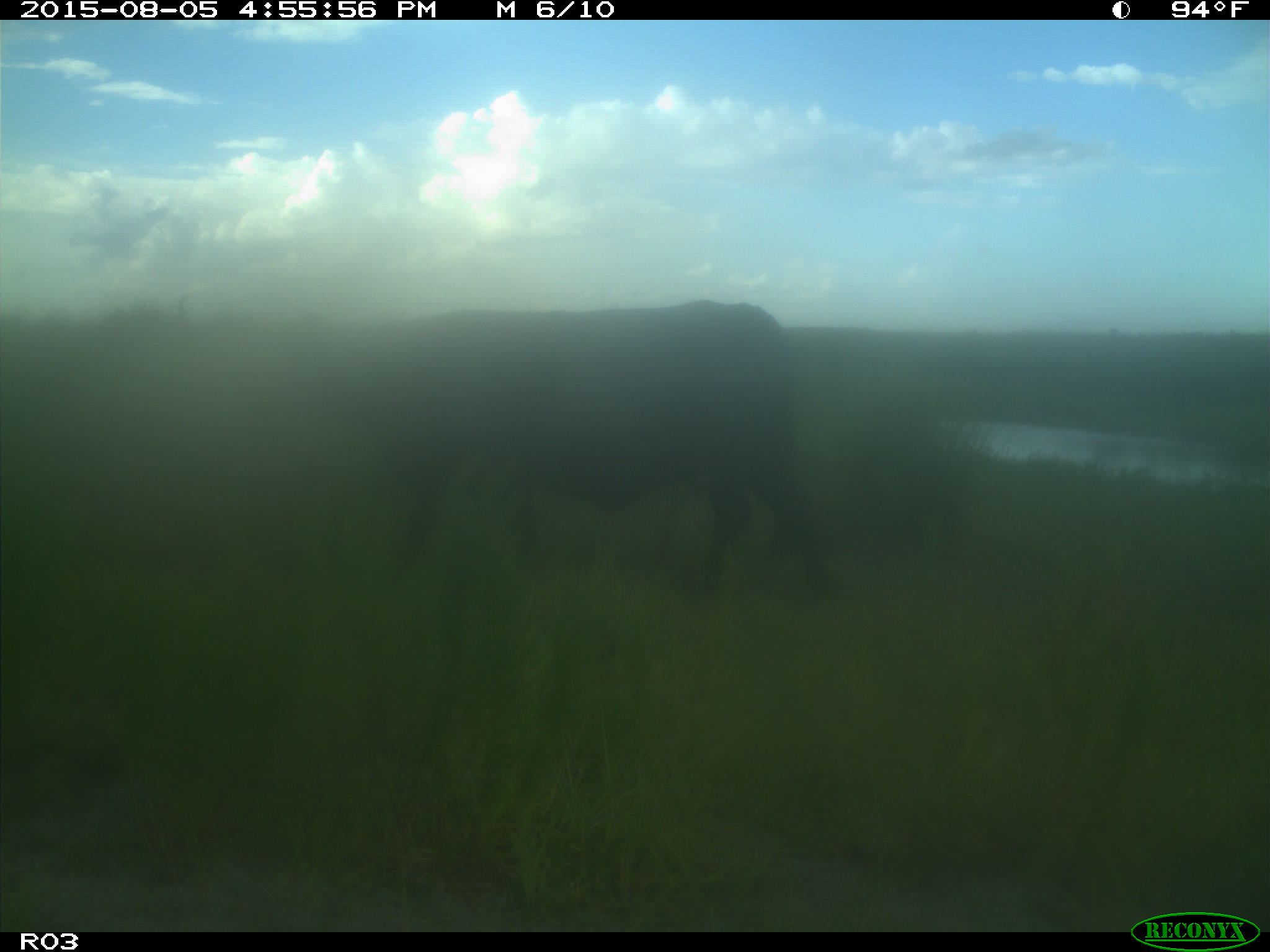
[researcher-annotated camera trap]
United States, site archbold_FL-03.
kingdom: Animalia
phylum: Chordata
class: Mammalia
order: Artiodactyla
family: Bovidae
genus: Bos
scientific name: Bos taurus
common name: domestic cow